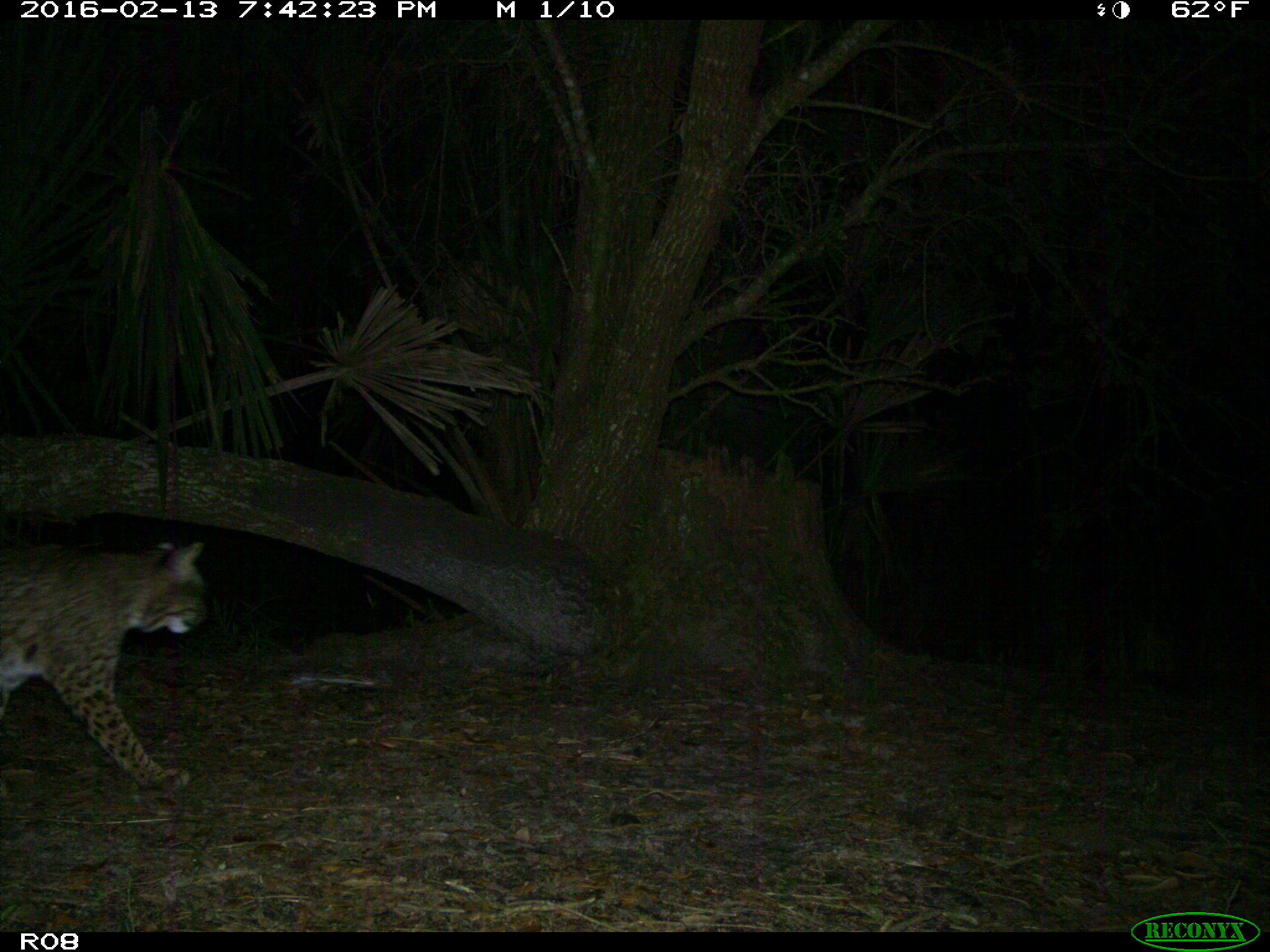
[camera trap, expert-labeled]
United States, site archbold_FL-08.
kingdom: Animalia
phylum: Chordata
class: Mammalia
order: Carnivora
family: Felidae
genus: Lynx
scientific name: Lynx rufus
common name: bobcat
Lynx rufus (bobcat).